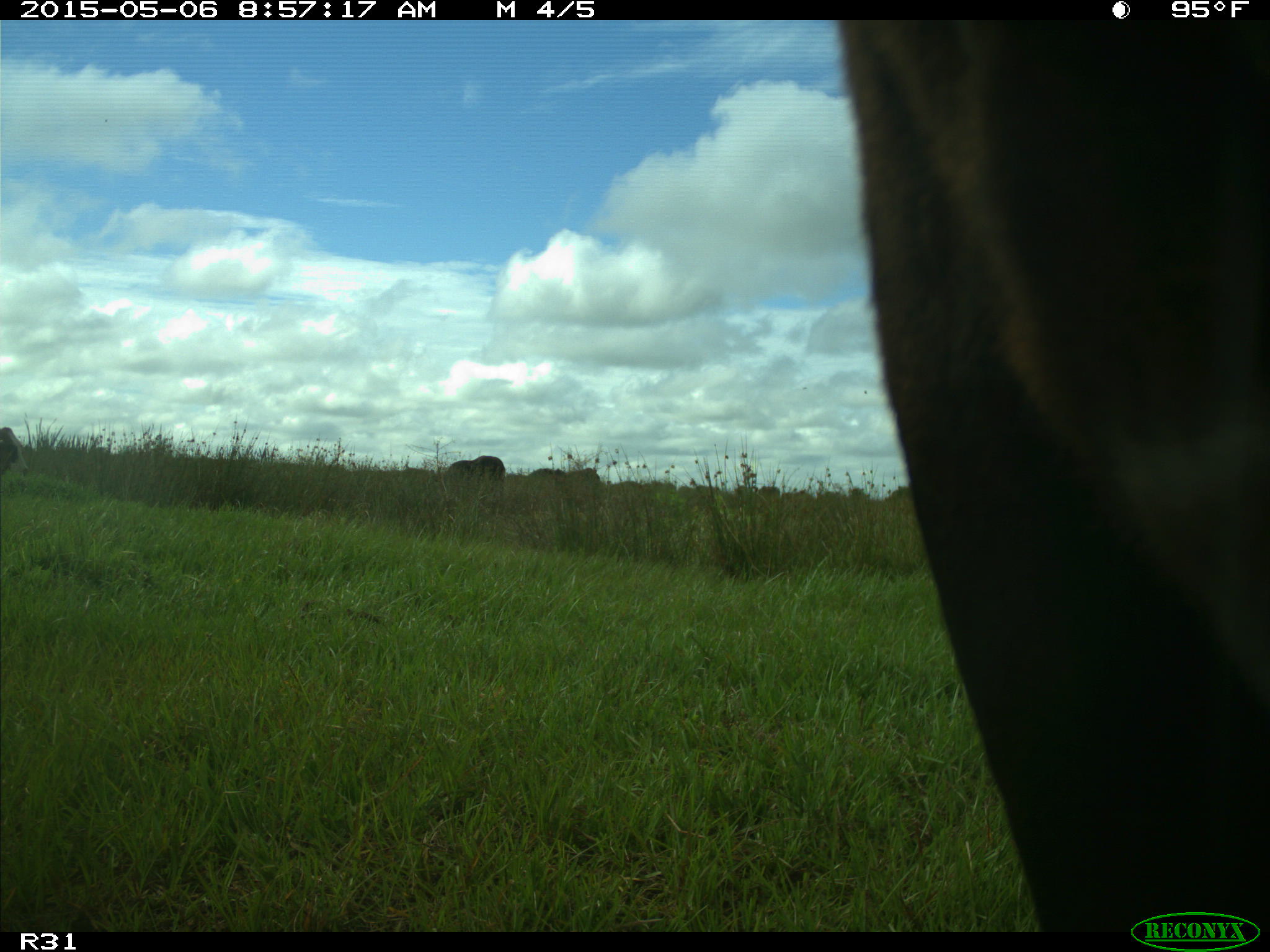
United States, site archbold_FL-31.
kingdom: Animalia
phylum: Chordata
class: Mammalia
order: Artiodactyla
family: Bovidae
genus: Bos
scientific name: Bos taurus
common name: domestic cow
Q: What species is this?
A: Bos taurus (domestic cow).